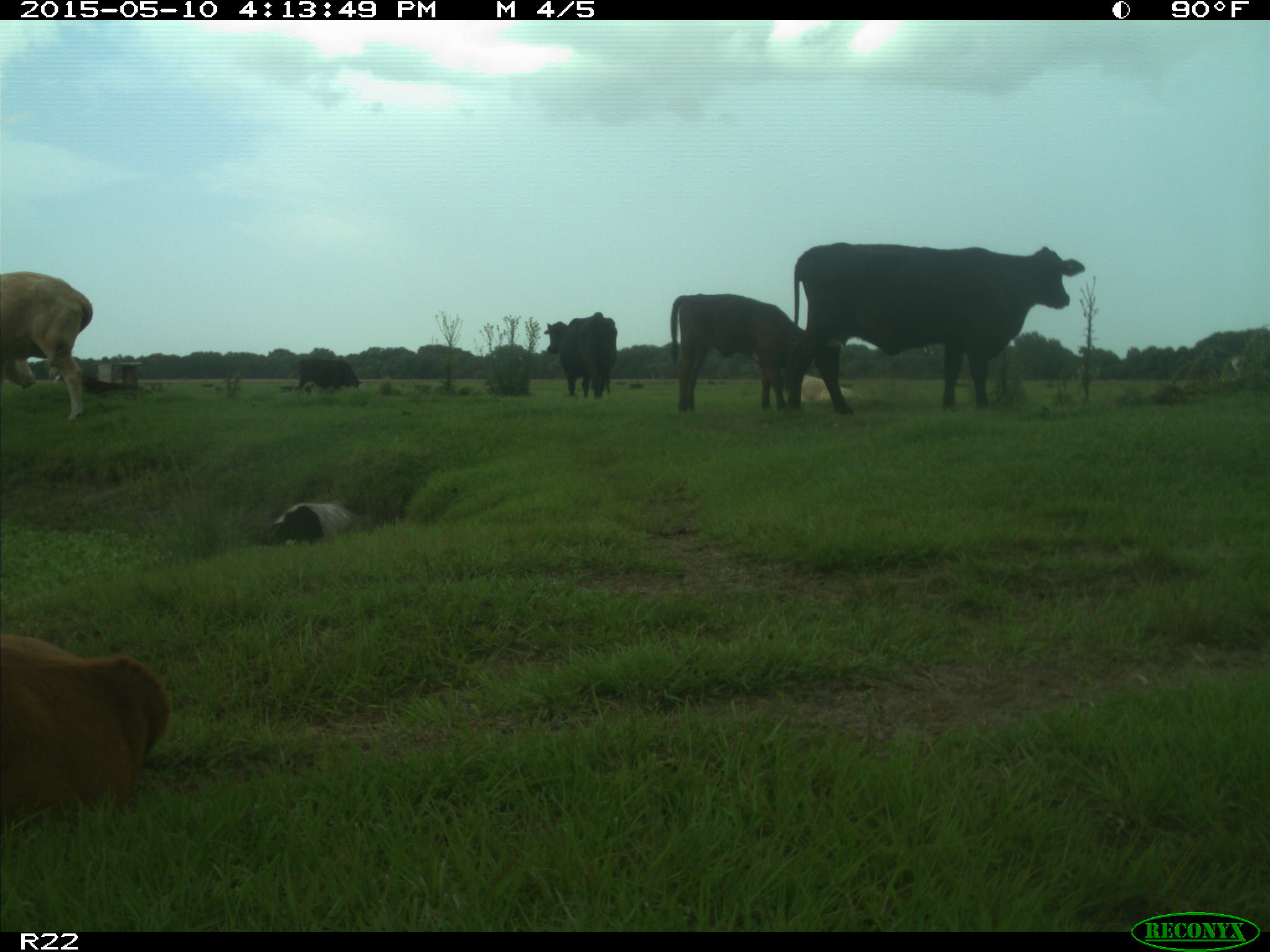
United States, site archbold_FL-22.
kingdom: Animalia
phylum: Chordata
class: Mammalia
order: Artiodactyla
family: Bovidae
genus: Bos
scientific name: Bos taurus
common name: domestic cow